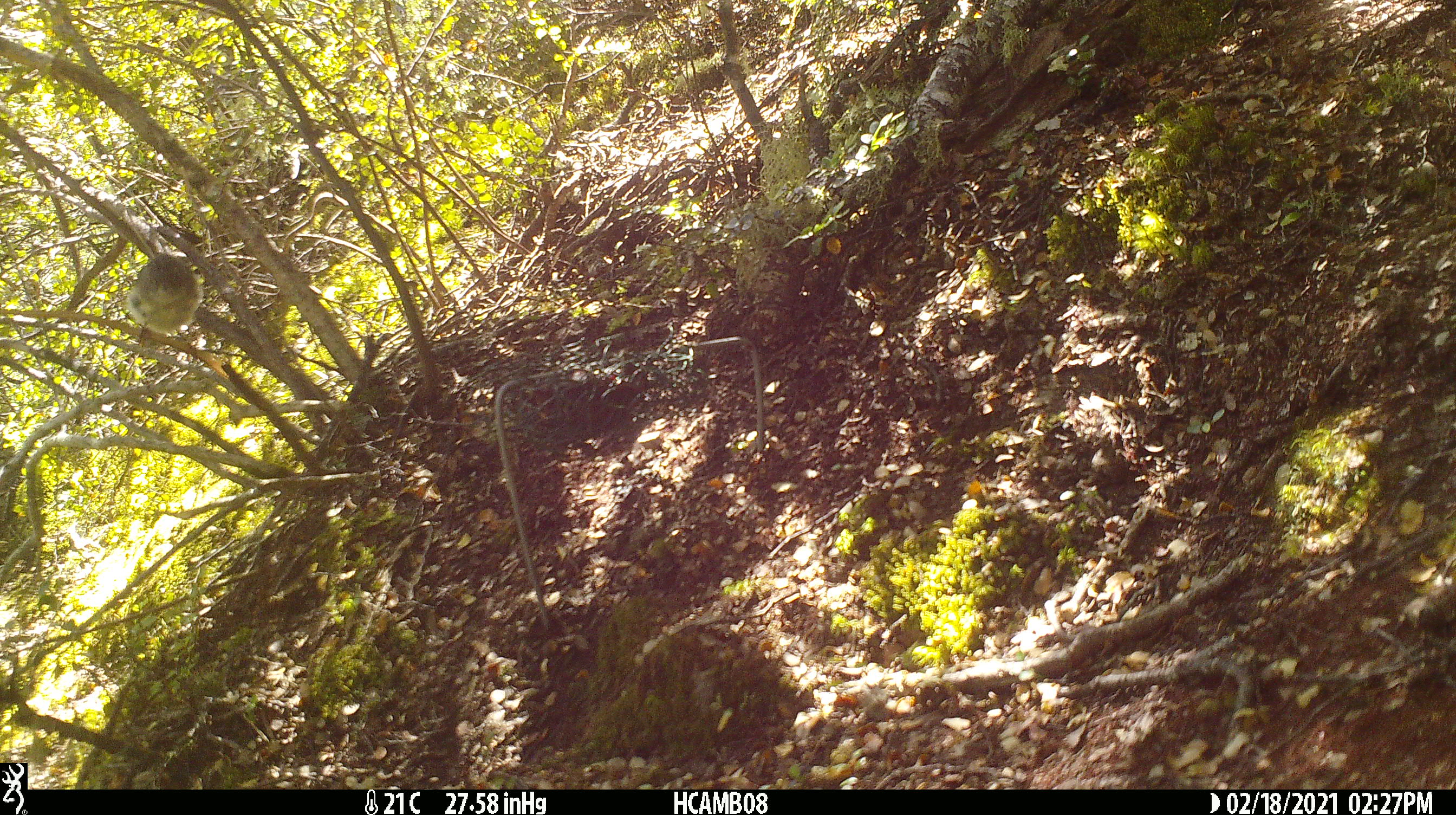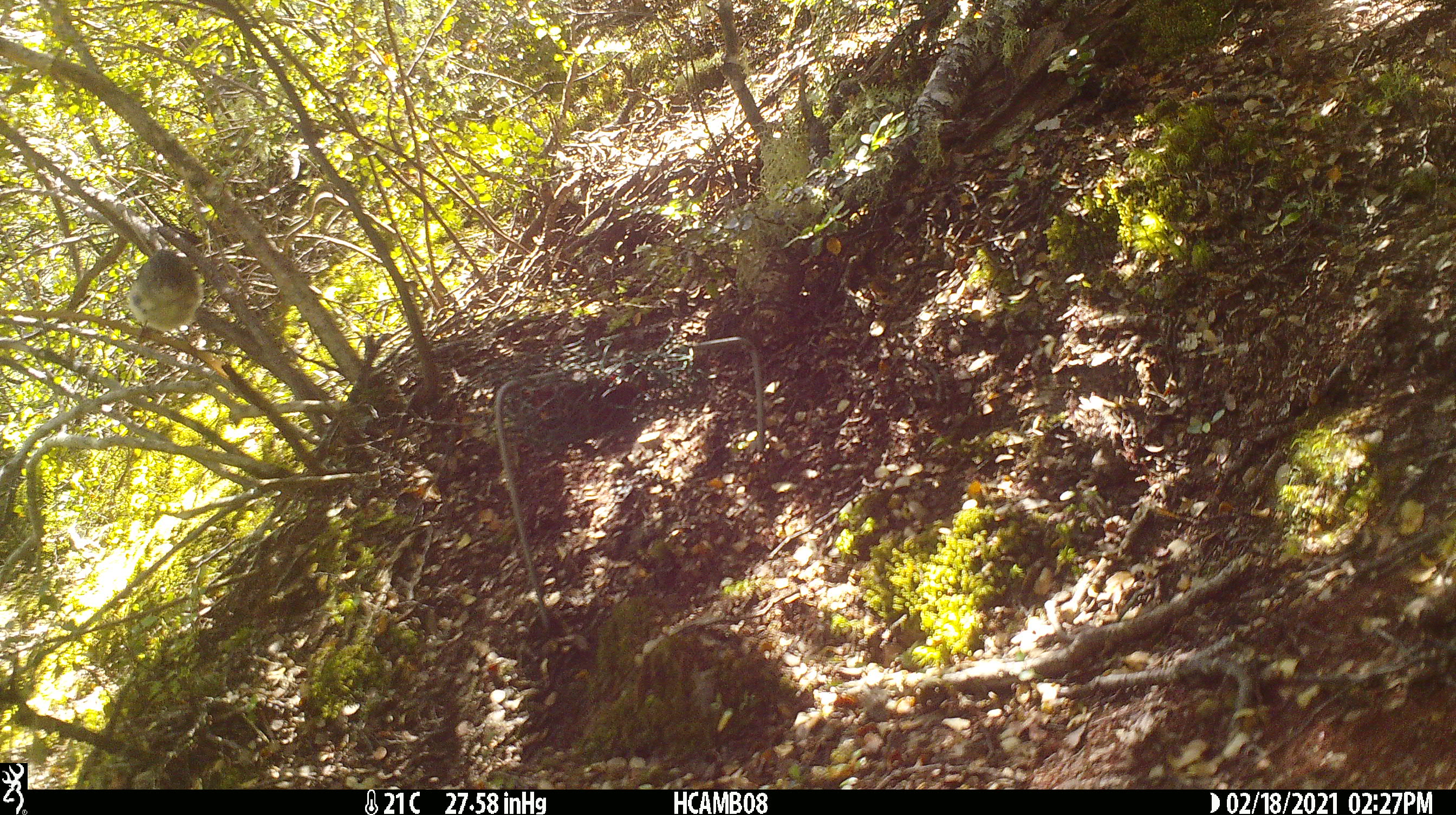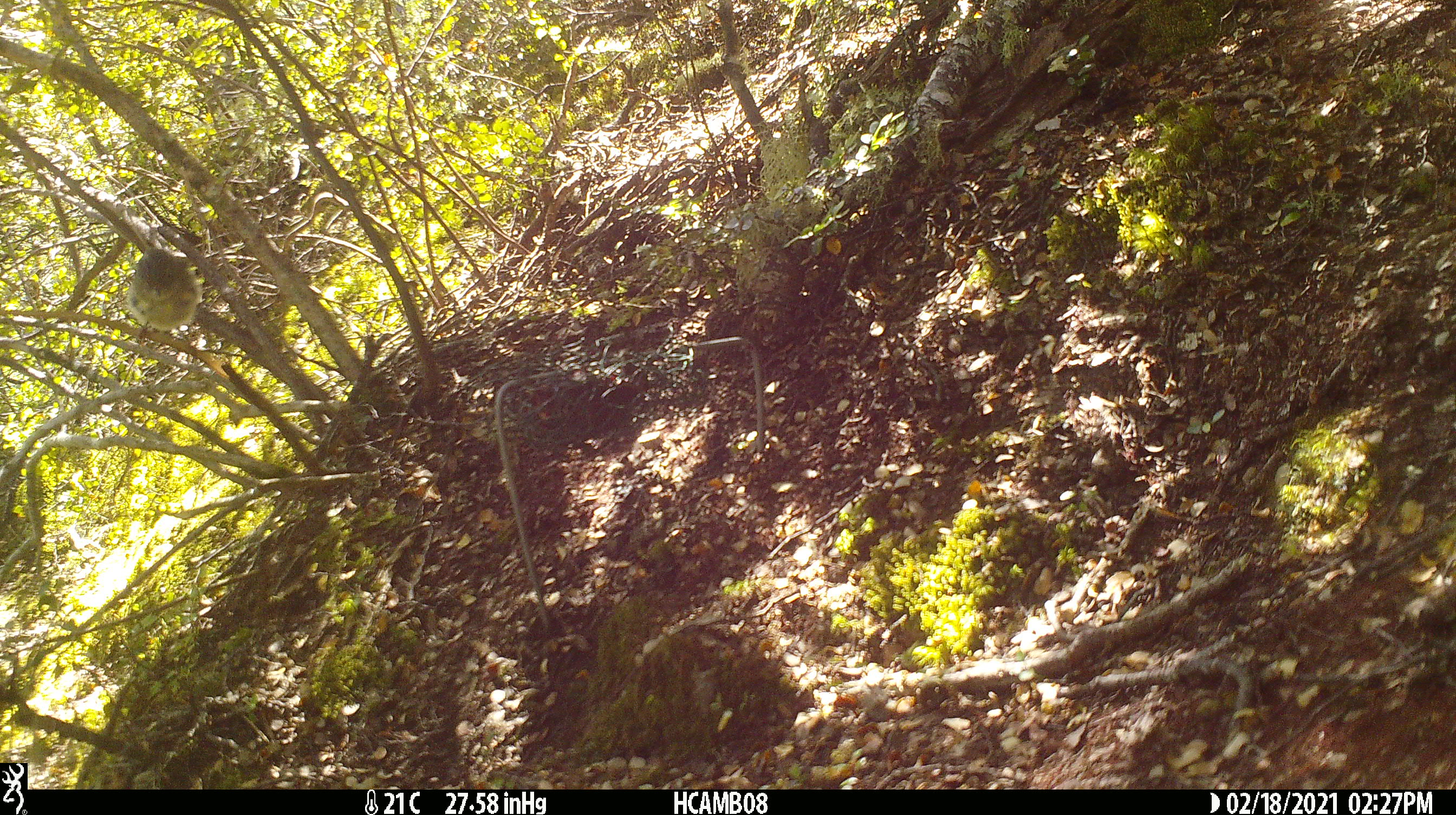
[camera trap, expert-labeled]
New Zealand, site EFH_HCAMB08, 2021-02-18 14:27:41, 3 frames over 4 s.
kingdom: Animalia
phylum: Chordata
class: Aves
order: Passeriformes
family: Petroicidae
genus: Petroica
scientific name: Petroica macrocephala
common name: tomtit